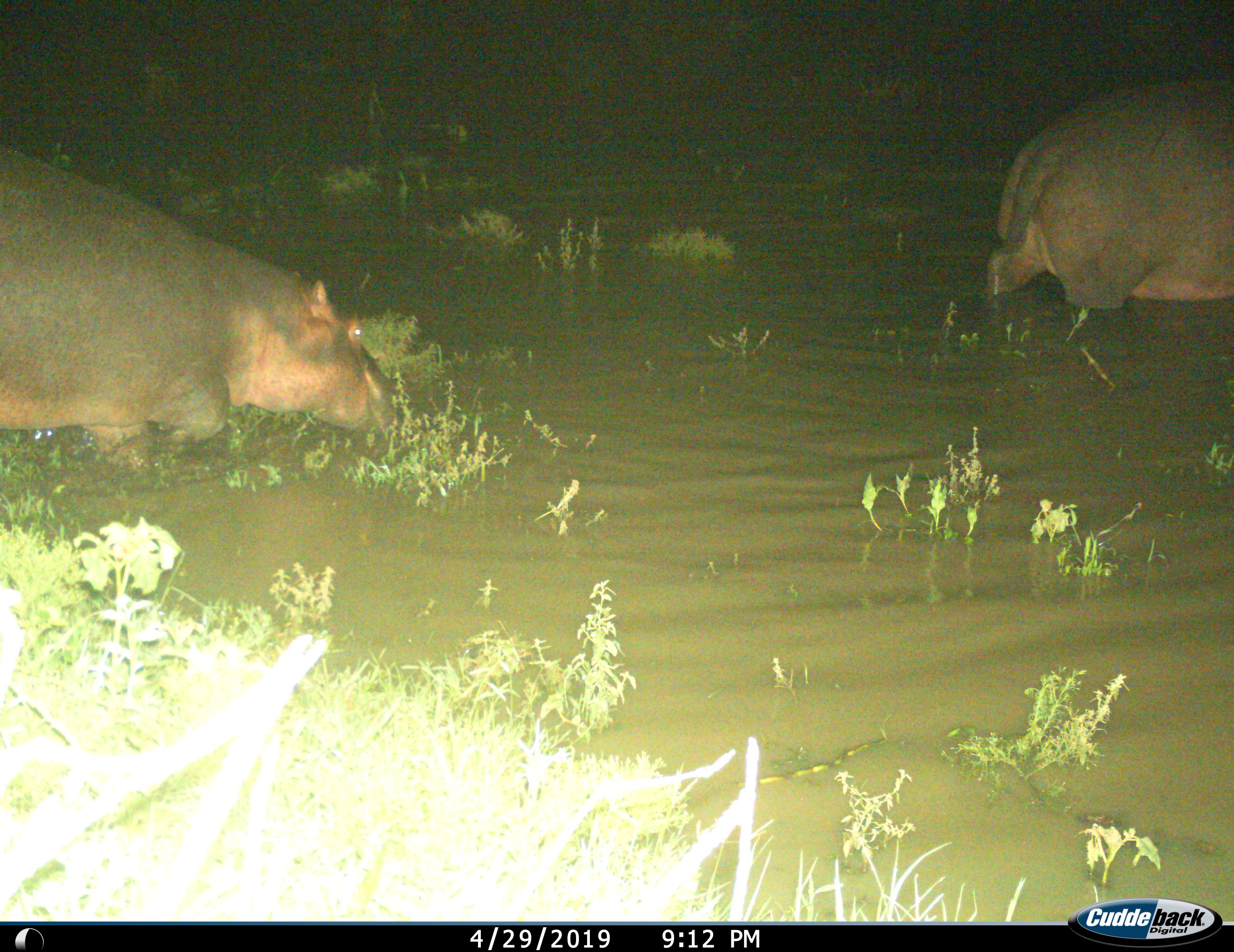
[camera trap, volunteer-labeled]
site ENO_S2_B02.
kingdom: Animalia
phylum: Chordata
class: Mammalia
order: Artiodactyla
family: Hippopotamidae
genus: Hippopotamus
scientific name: Hippopotamus amphibius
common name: hippopotamus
Hippopotamus (Hippopotamus amphibius), count 2. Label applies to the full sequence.